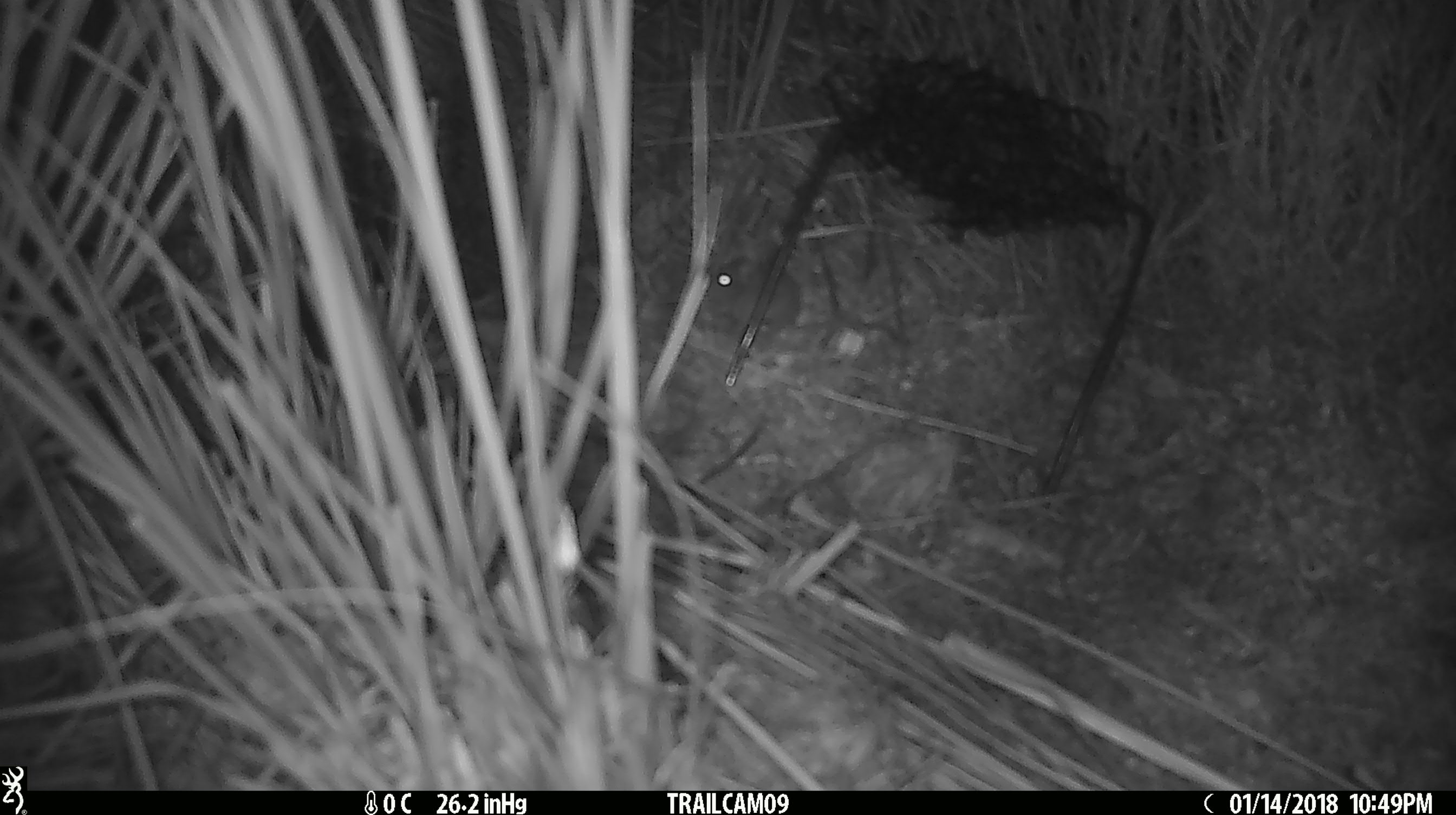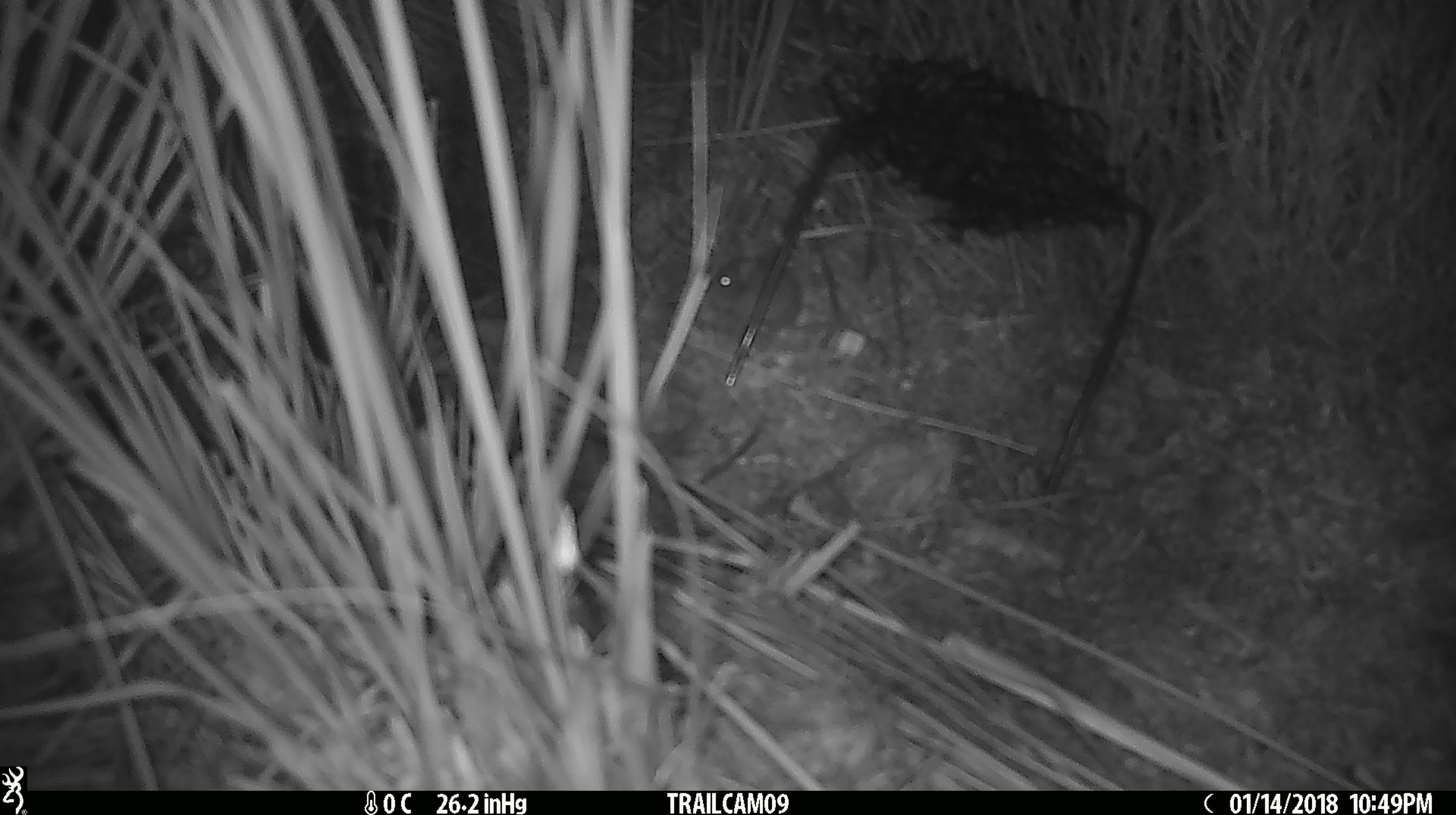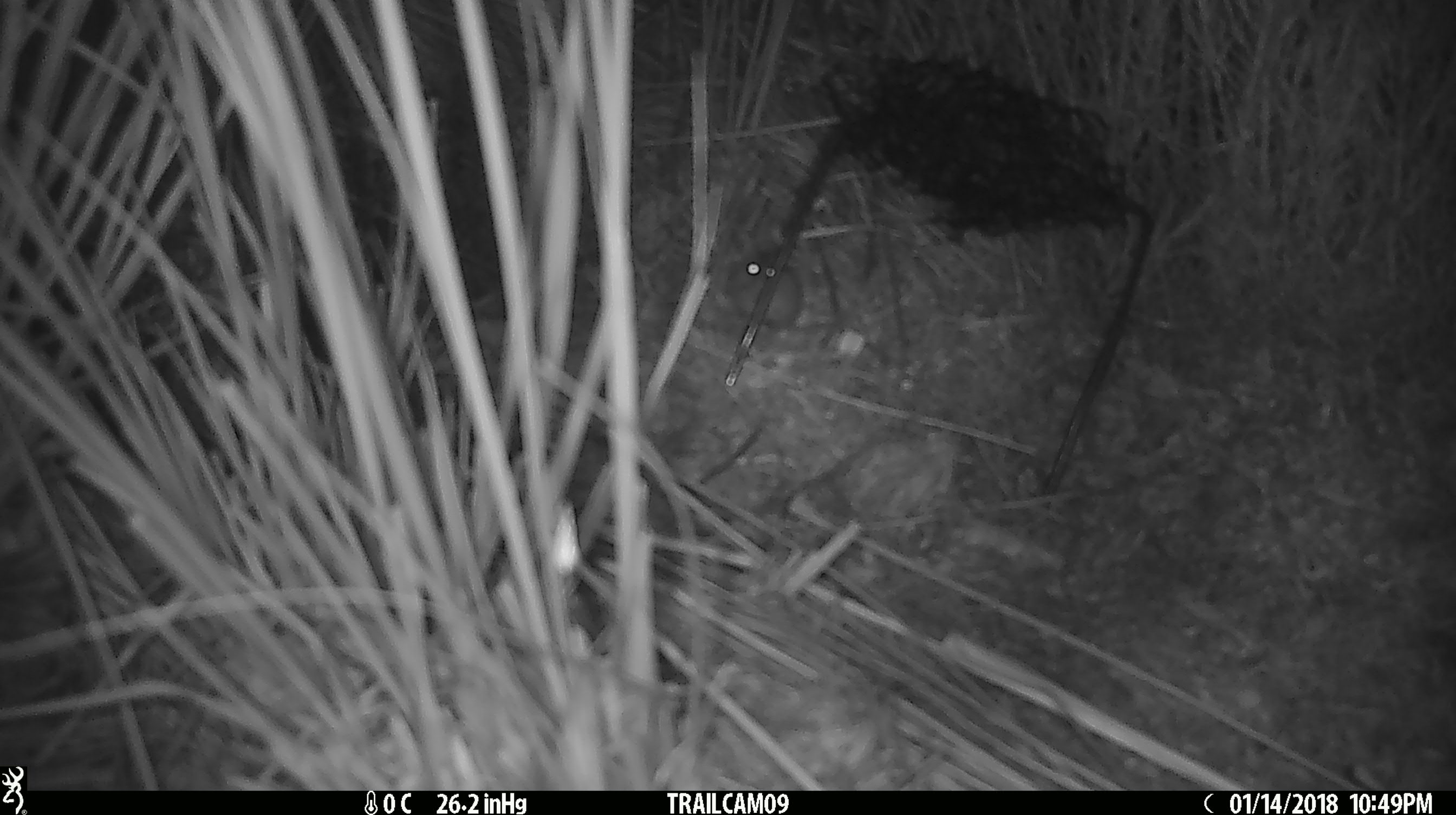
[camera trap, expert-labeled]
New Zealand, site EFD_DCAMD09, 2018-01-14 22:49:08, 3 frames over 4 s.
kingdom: Animalia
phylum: Chordata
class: Mammalia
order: Rodentia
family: Muridae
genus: Mus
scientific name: Mus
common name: mouse